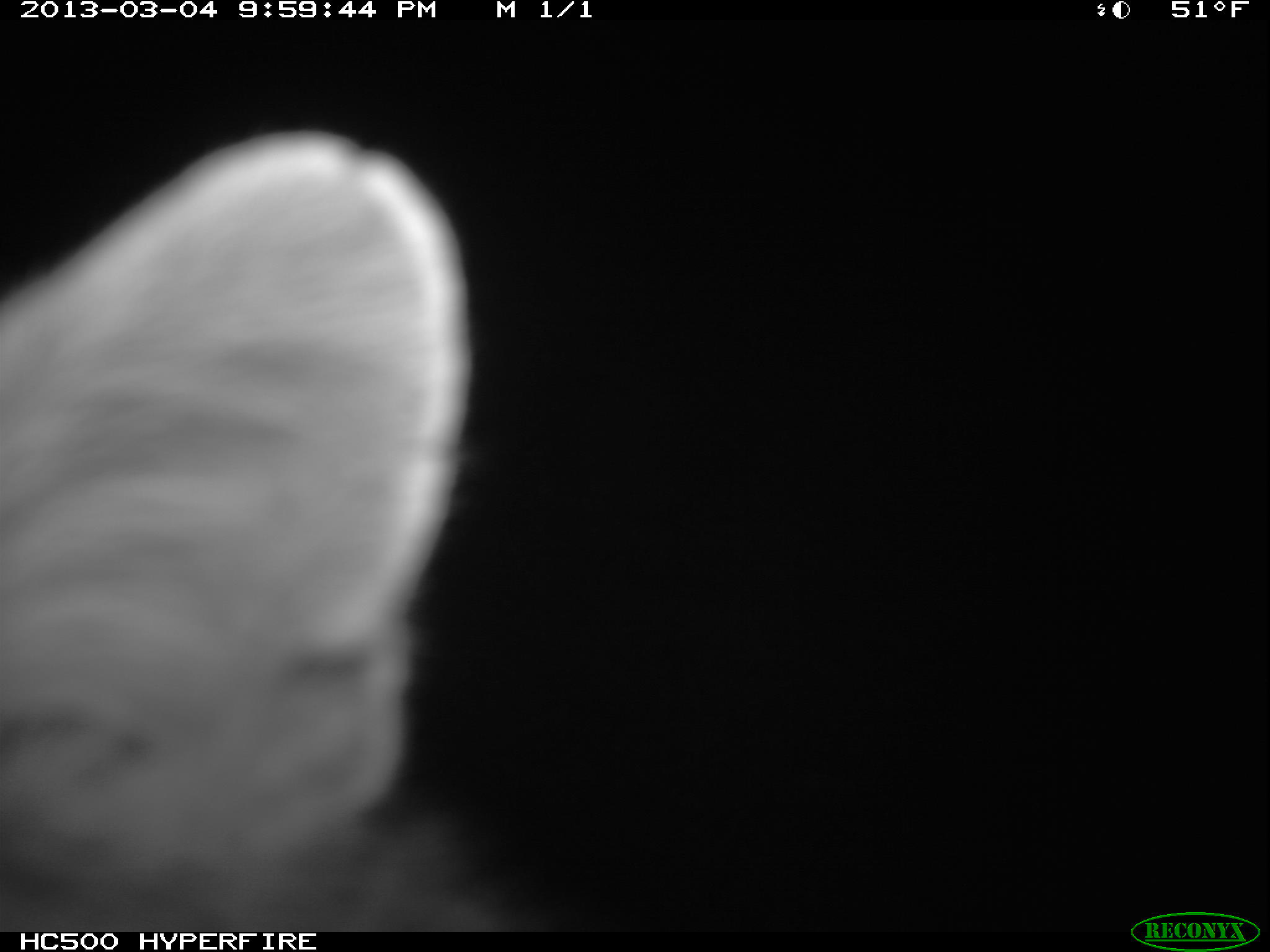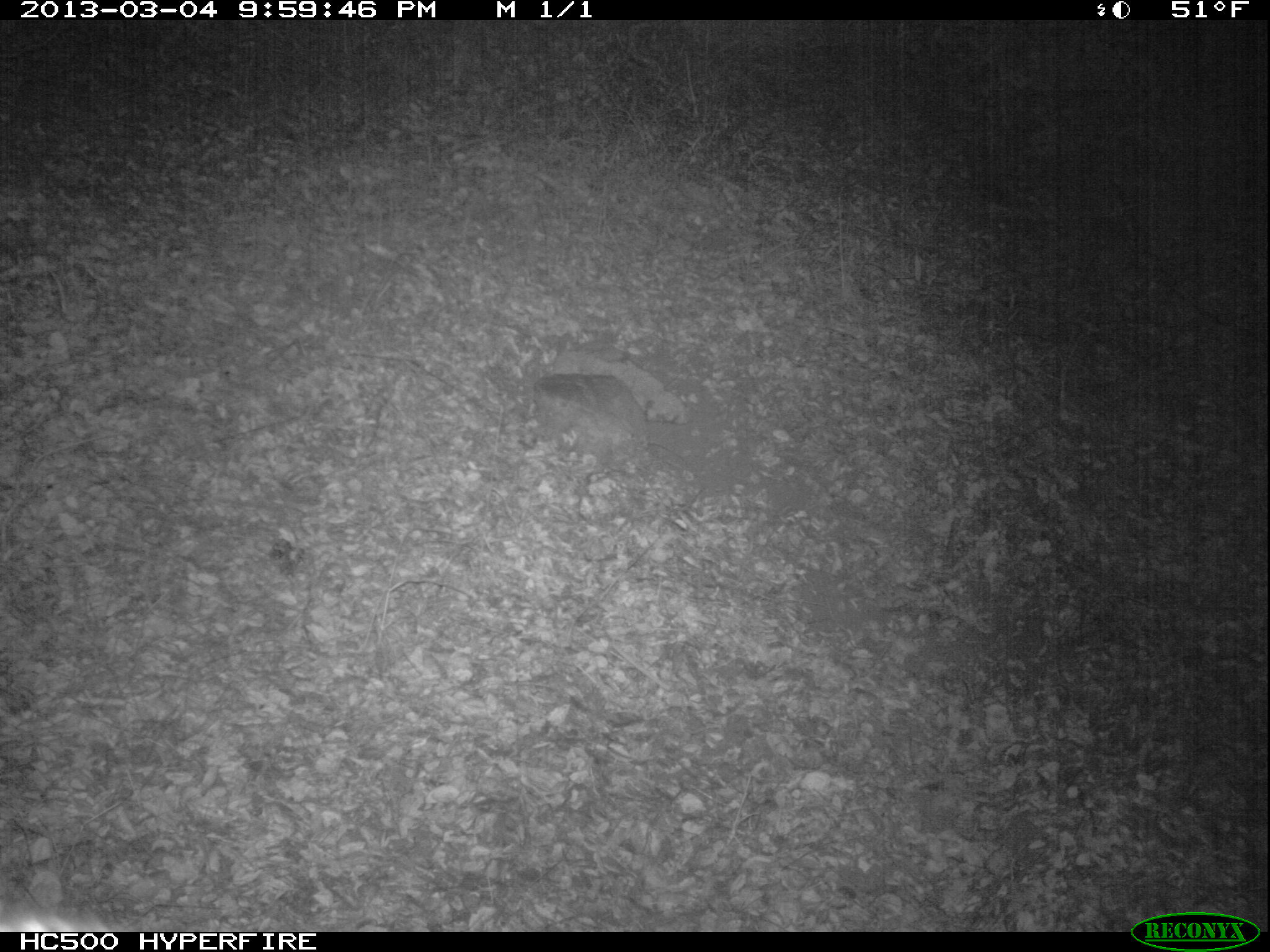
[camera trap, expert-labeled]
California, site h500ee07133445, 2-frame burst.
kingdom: Animalia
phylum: Chordata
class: Mammalia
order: Carnivora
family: Canidae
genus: Urocyon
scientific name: Urocyon littoralis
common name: island fox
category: fox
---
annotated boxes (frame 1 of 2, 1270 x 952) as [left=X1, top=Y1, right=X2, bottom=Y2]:
fox: [left=0, top=126, right=546, bottom=929]